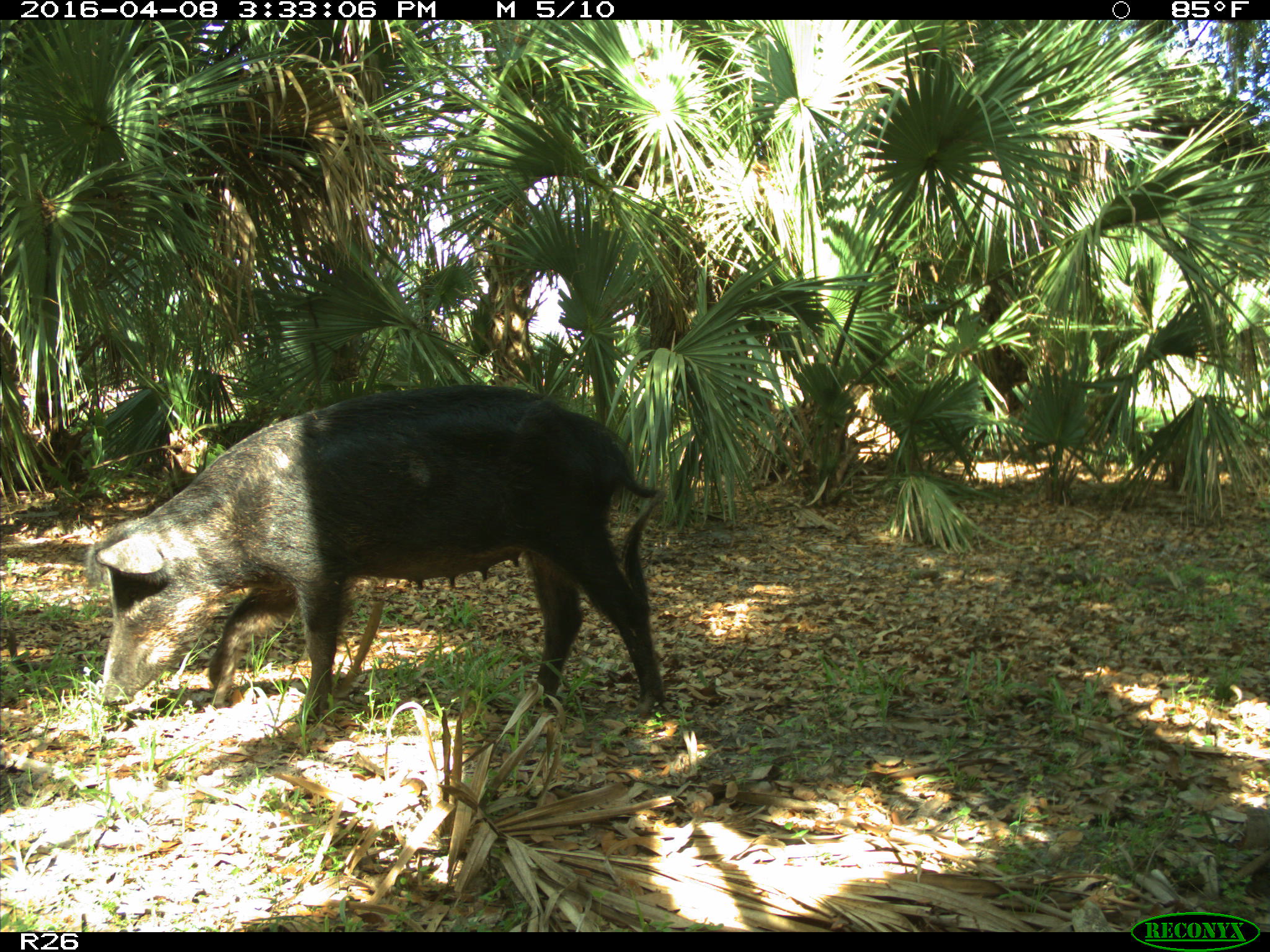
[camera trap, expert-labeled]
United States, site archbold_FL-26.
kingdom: Animalia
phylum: Chordata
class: Mammalia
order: Artiodactyla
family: Suidae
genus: Sus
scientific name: Sus scrofa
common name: wild boar